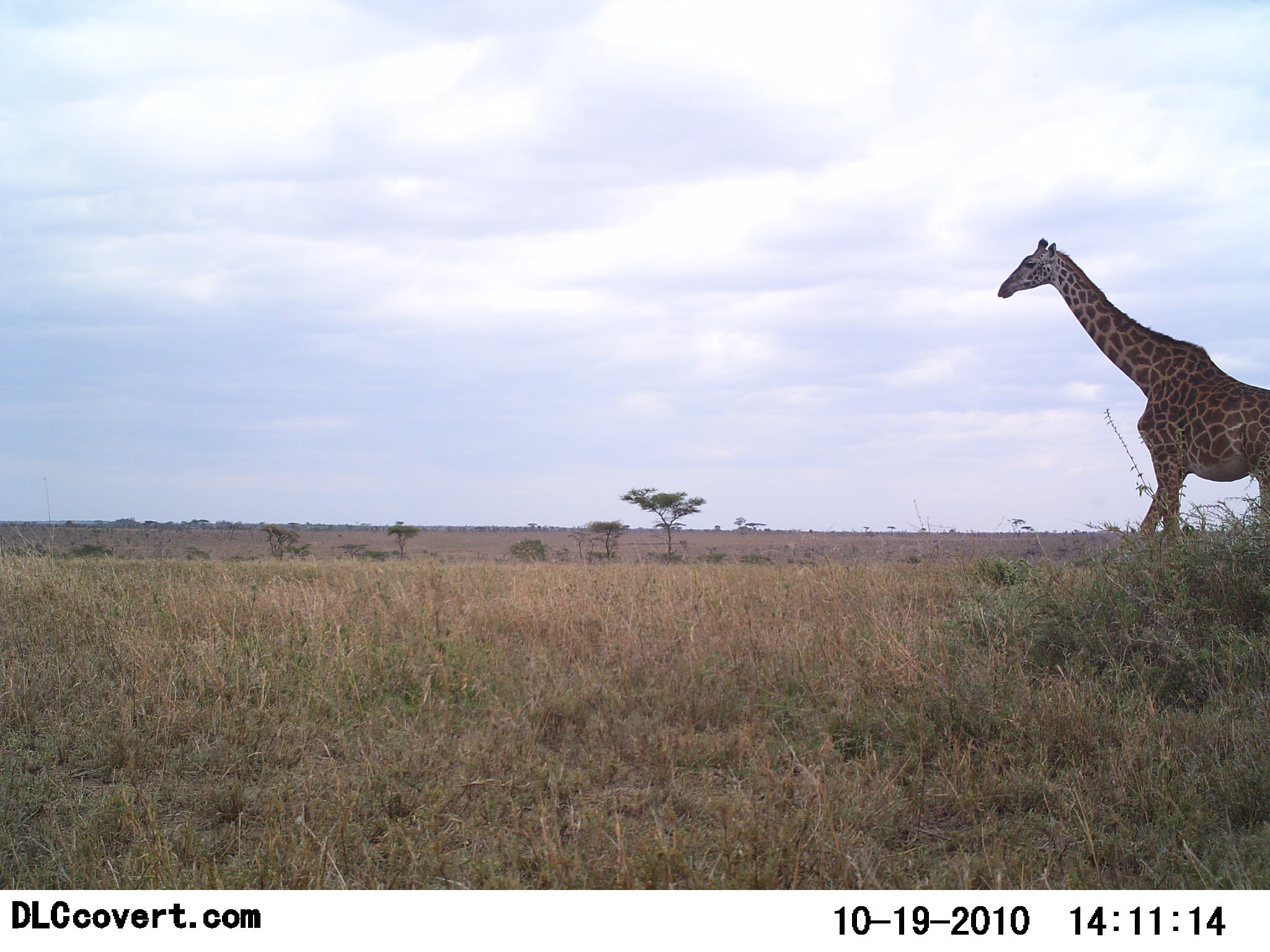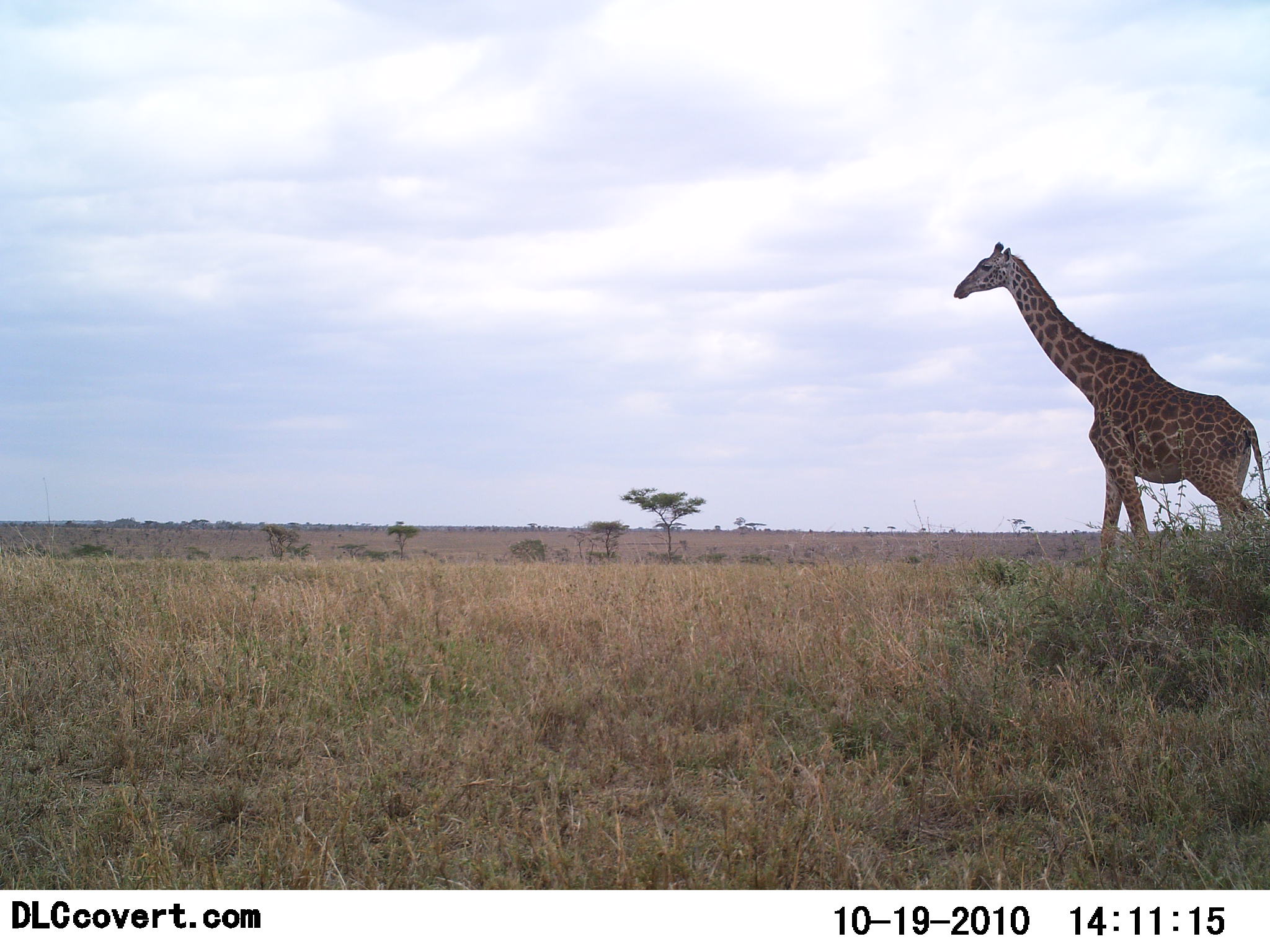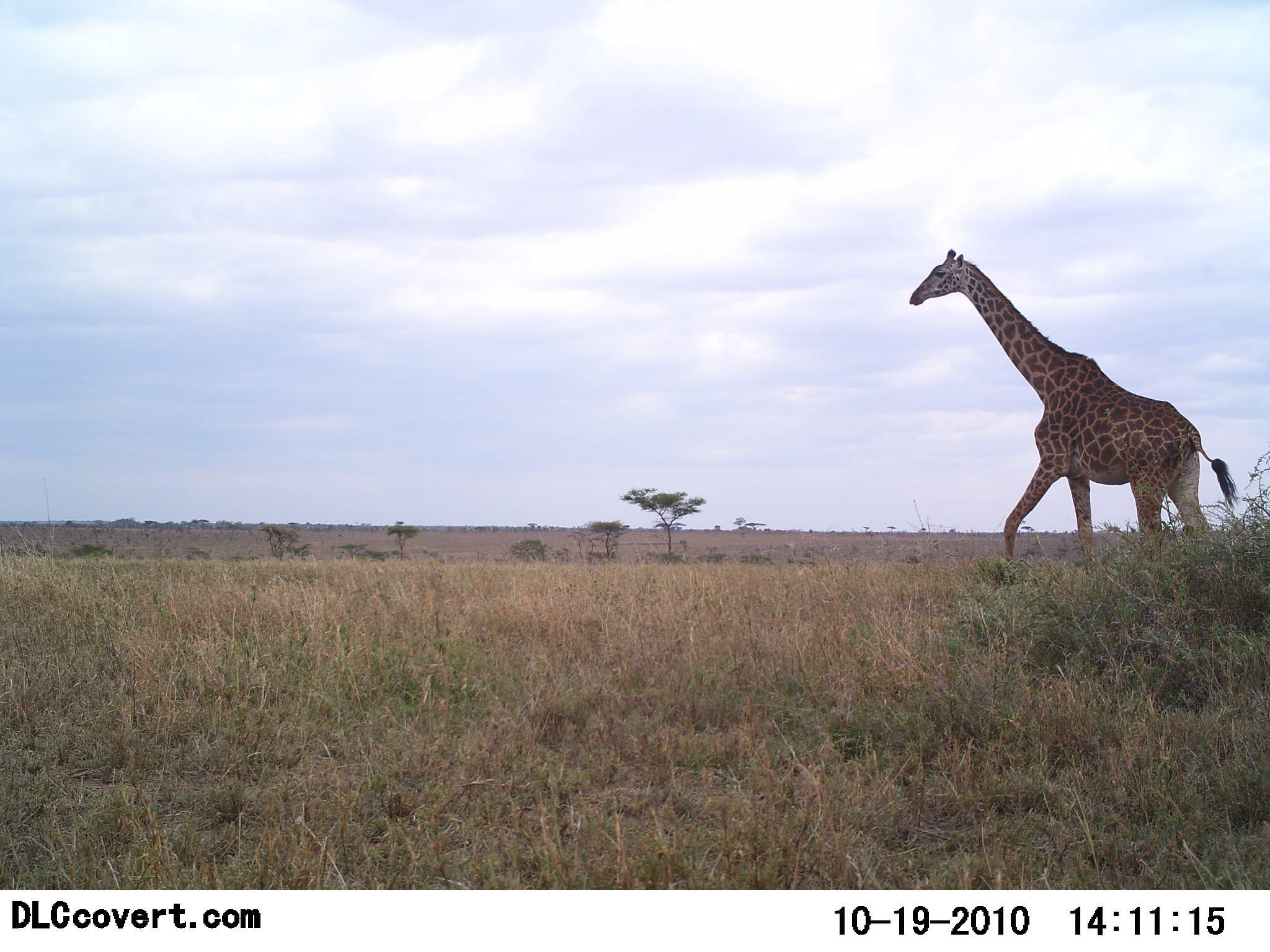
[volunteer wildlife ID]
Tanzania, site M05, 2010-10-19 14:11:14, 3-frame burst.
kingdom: Animalia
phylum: Chordata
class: Mammalia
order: Artiodactyla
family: Giraffidae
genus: Giraffa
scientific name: Giraffa camelopardalis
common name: giraffe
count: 1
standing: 6%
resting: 0%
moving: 94%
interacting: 0%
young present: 0%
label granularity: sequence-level